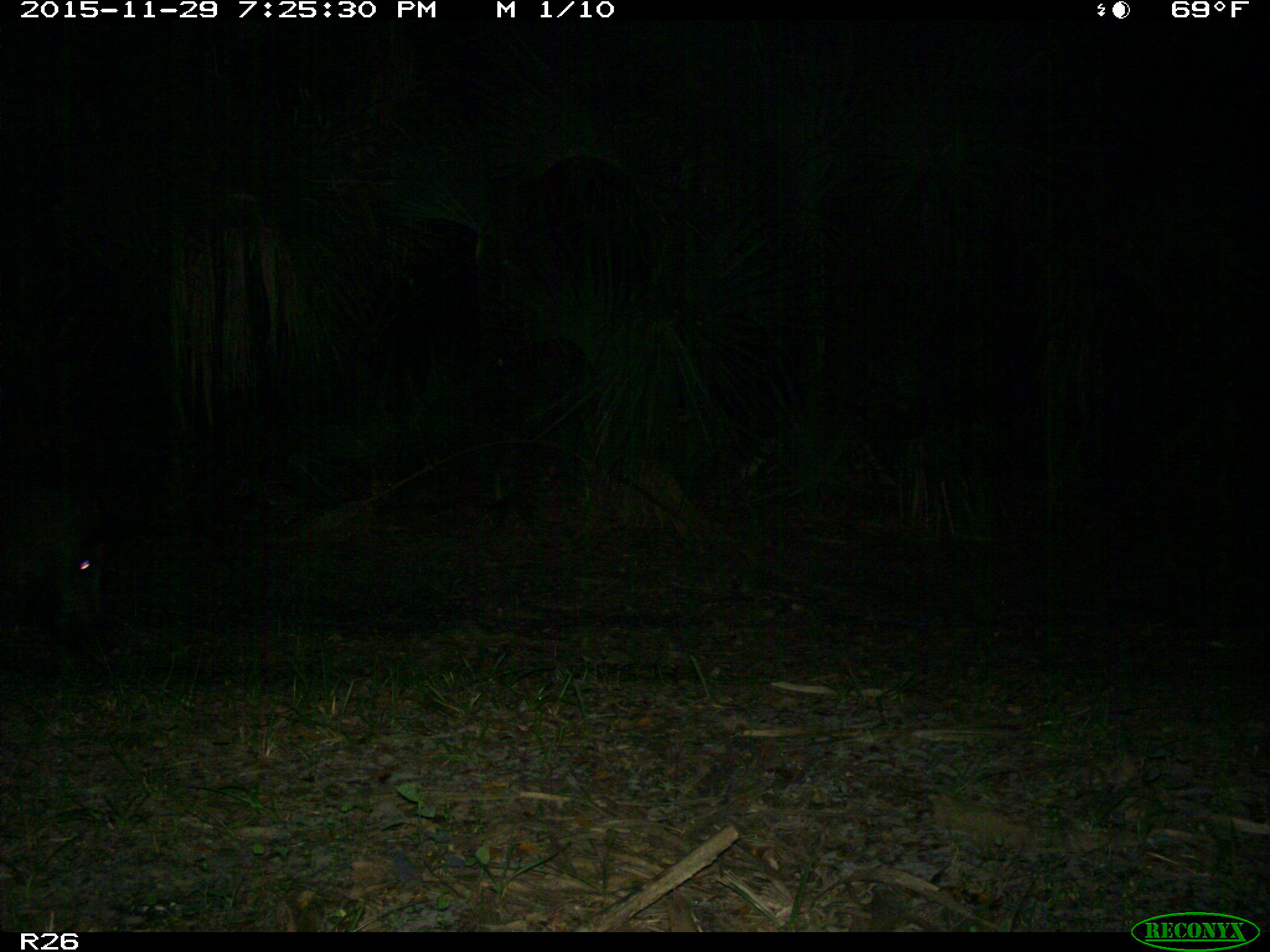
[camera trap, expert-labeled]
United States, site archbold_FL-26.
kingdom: Animalia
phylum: Chordata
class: Mammalia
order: Artiodactyla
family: Suidae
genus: Sus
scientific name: Sus scrofa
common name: wild boar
Sus scrofa (wild boar).